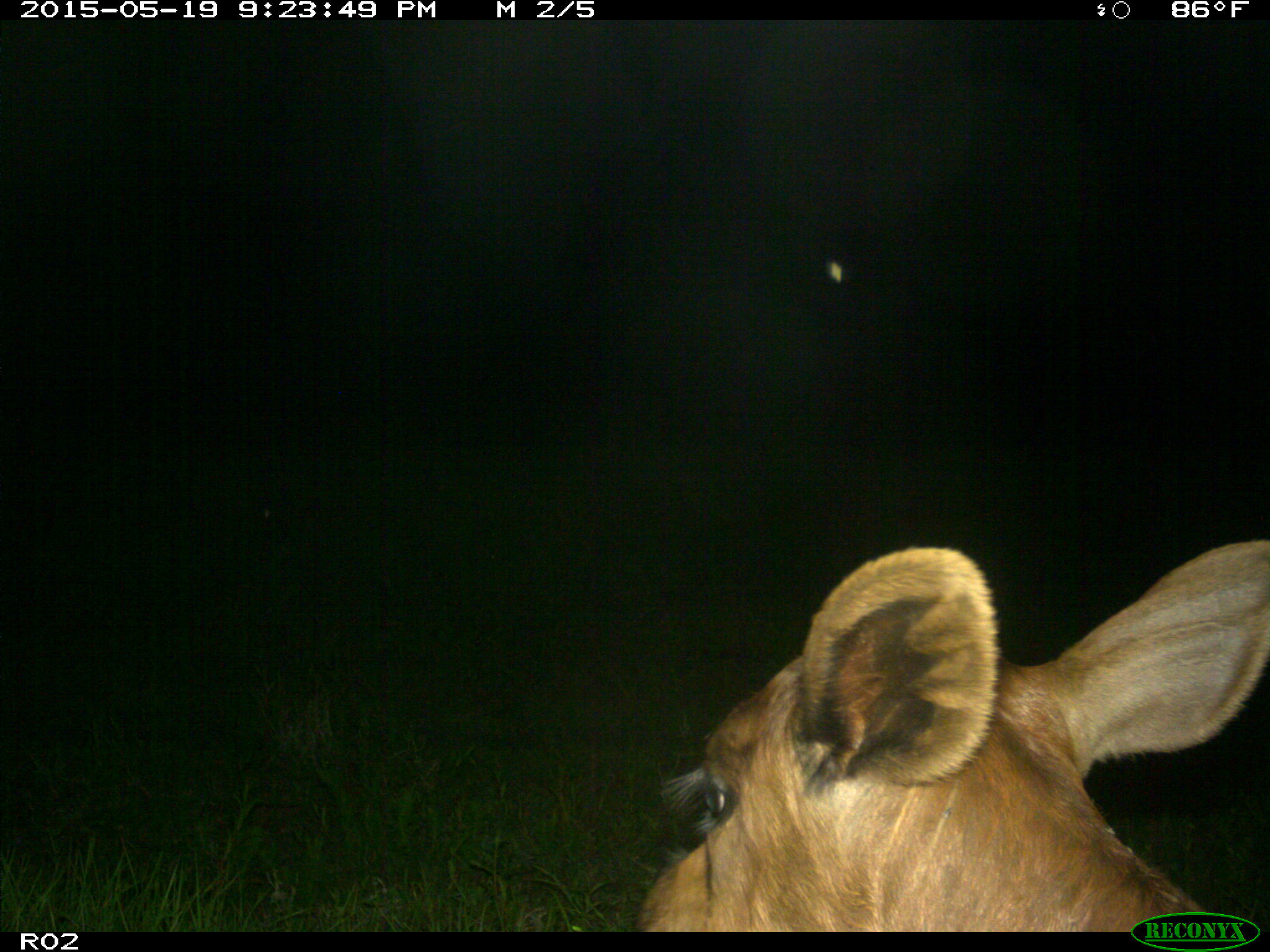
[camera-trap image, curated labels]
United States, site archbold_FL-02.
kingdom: Animalia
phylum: Chordata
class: Mammalia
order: Artiodactyla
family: Bovidae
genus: Bos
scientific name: Bos taurus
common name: domestic cow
Bos taurus (domestic cow).